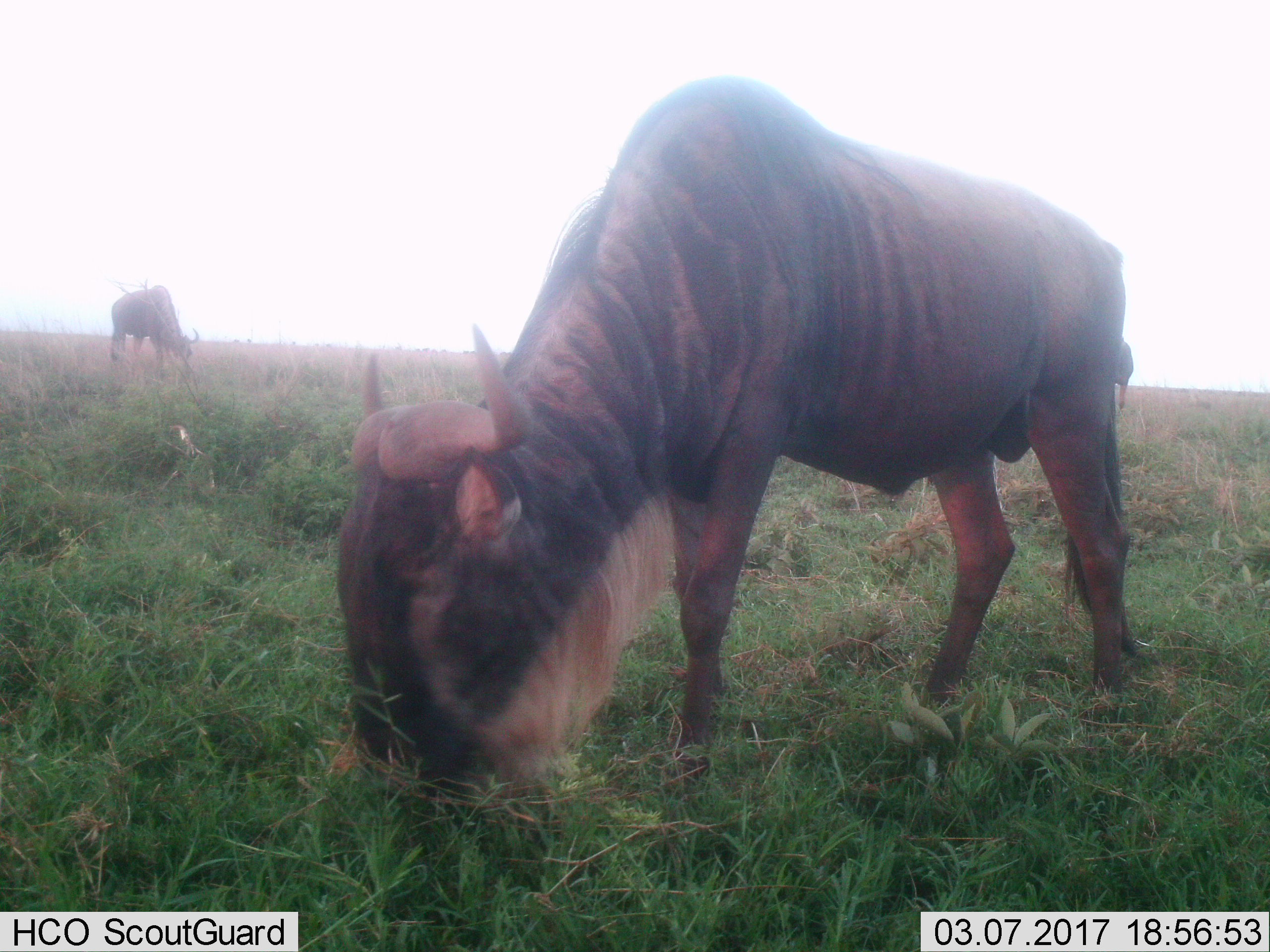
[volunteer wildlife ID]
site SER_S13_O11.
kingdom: Animalia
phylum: Chordata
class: Mammalia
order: Artiodactyla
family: Bovidae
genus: Connochaetes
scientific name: Connochaetes taurinus taurinus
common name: blue wildebeest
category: wildebeestblue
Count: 2.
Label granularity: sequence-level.